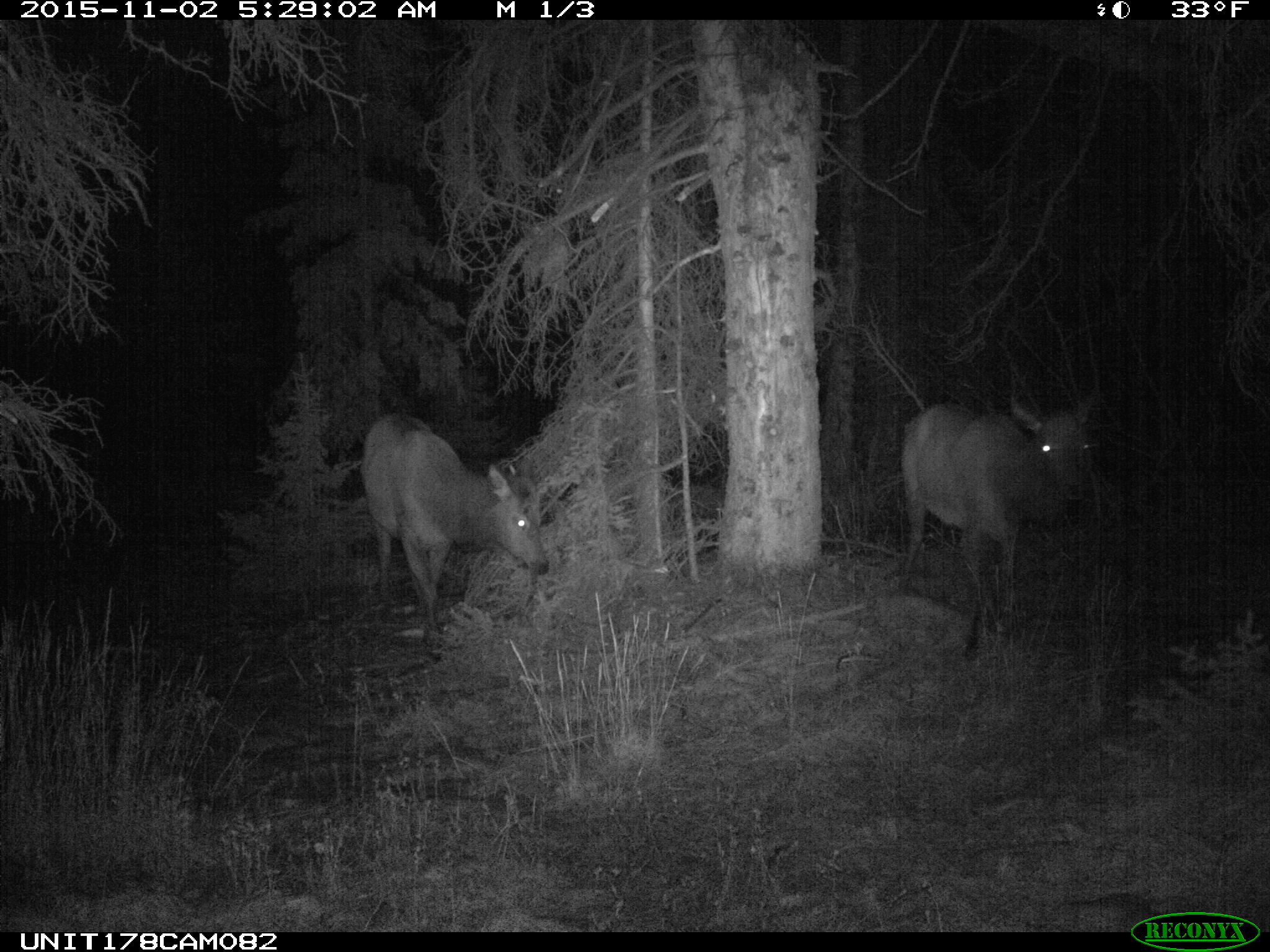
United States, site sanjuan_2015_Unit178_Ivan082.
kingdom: Animalia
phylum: Chordata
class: Mammalia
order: Artiodactyla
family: Cervidae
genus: Cervus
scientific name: Cervus elaphus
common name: red deer